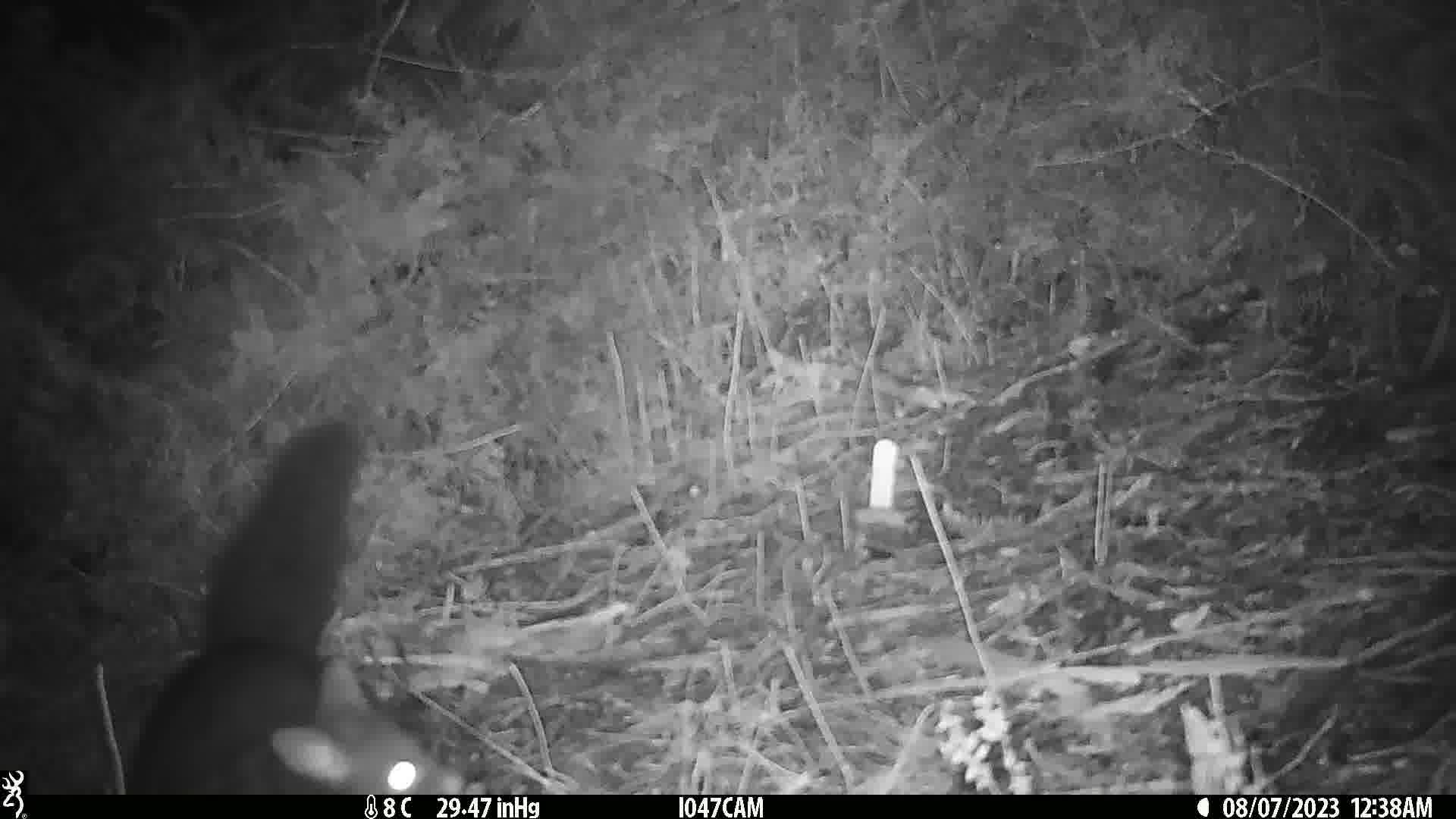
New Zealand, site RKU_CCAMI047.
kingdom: Animalia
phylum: Chordata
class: Mammalia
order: Diprotodontia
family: Phalangeridae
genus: Trichosurus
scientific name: Trichosurus vulpecula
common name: common brushtail possum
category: possum